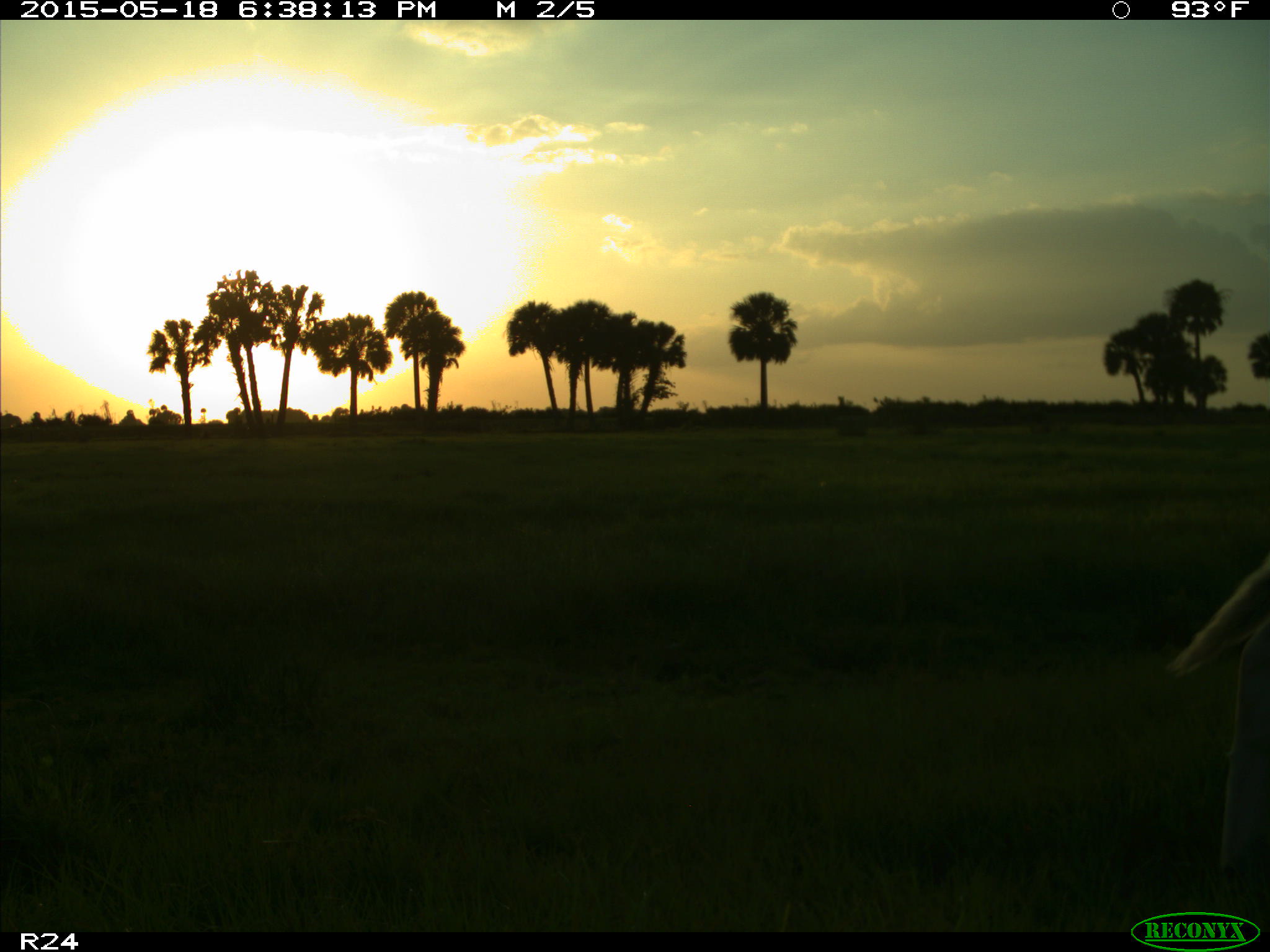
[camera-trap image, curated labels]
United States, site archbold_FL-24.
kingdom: Animalia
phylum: Chordata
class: Mammalia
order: Artiodactyla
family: Bovidae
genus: Bos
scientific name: Bos taurus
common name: domestic cow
Bos taurus (domestic cow).